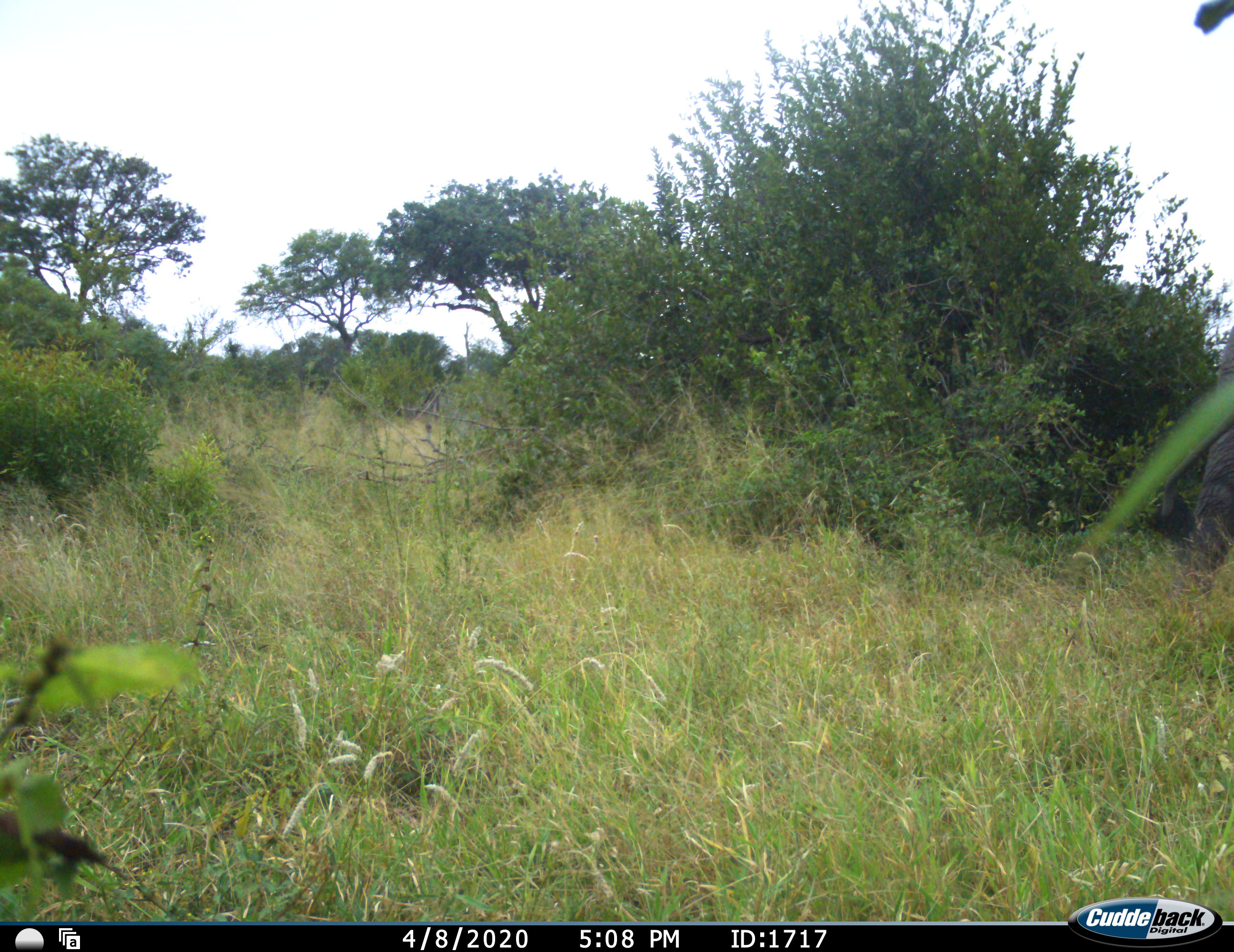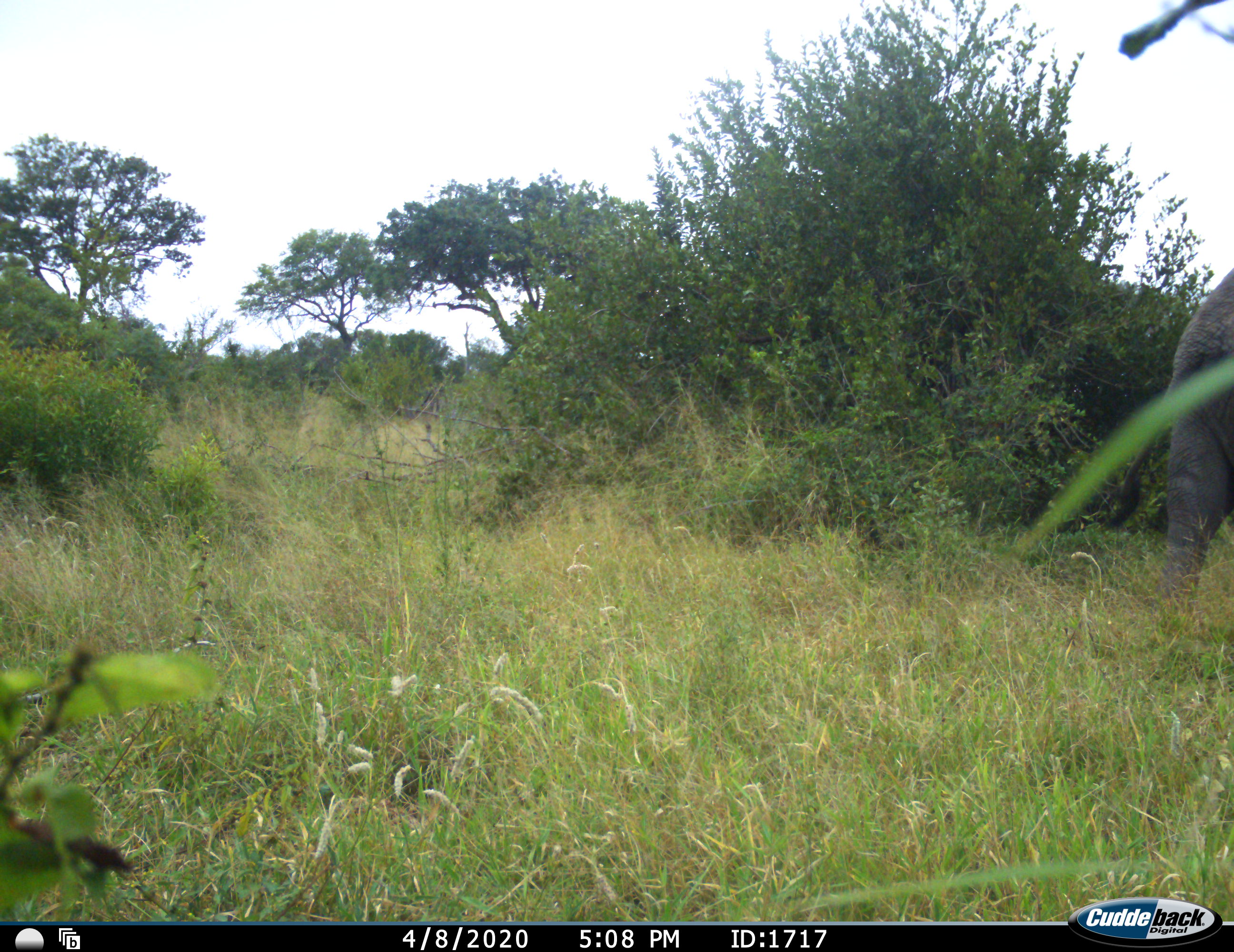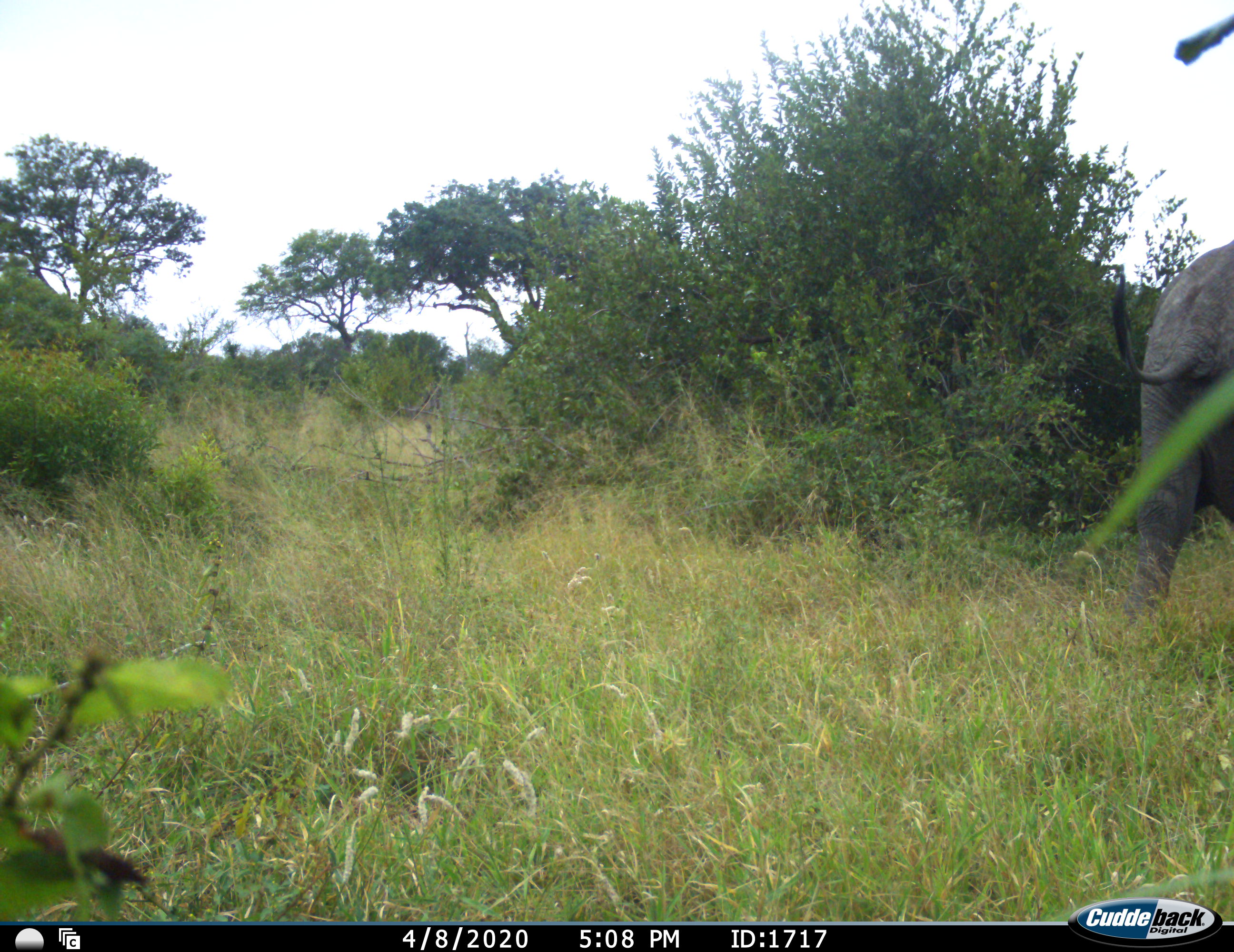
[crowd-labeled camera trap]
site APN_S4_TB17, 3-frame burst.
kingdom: Animalia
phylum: Chordata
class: Mammalia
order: Proboscidea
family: Elephantidae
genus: Loxodonta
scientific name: Loxodonta africana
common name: african bush elephant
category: elephant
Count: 1.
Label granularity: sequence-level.